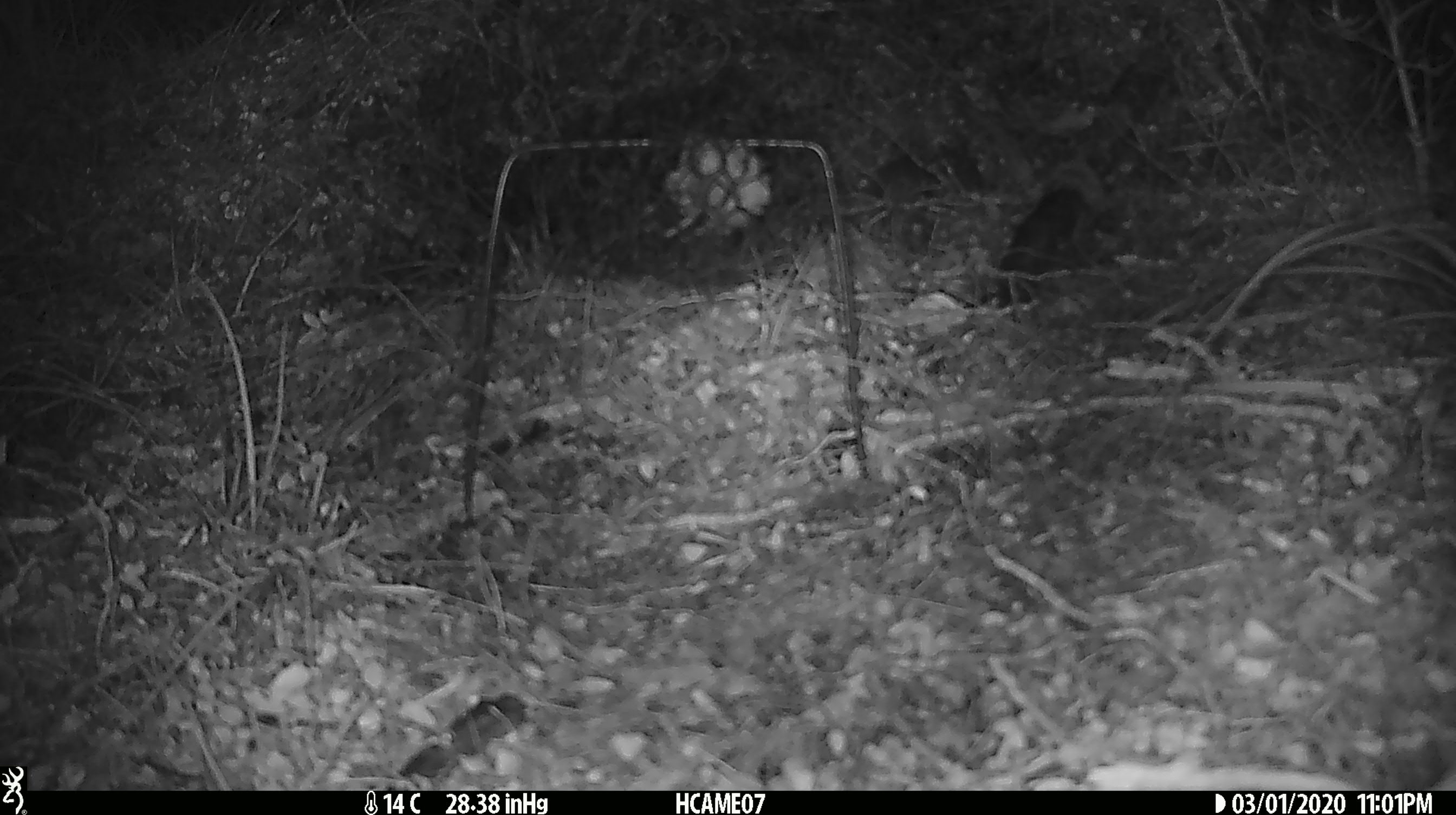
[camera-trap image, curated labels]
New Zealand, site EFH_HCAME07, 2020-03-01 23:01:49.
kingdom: Animalia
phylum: Chordata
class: Mammalia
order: Rodentia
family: Muridae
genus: Mus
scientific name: Mus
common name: mouse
Mouse (Mus).